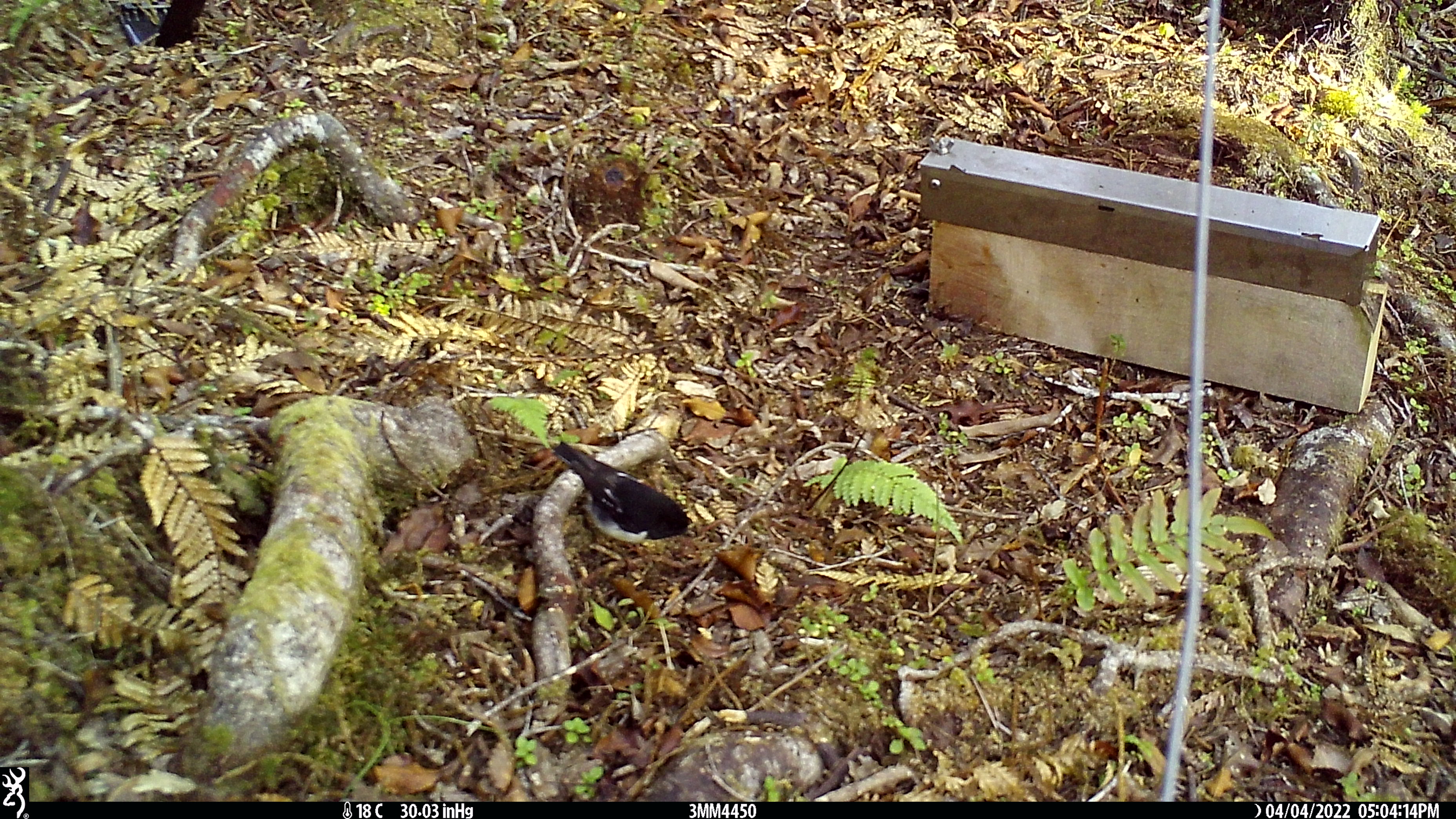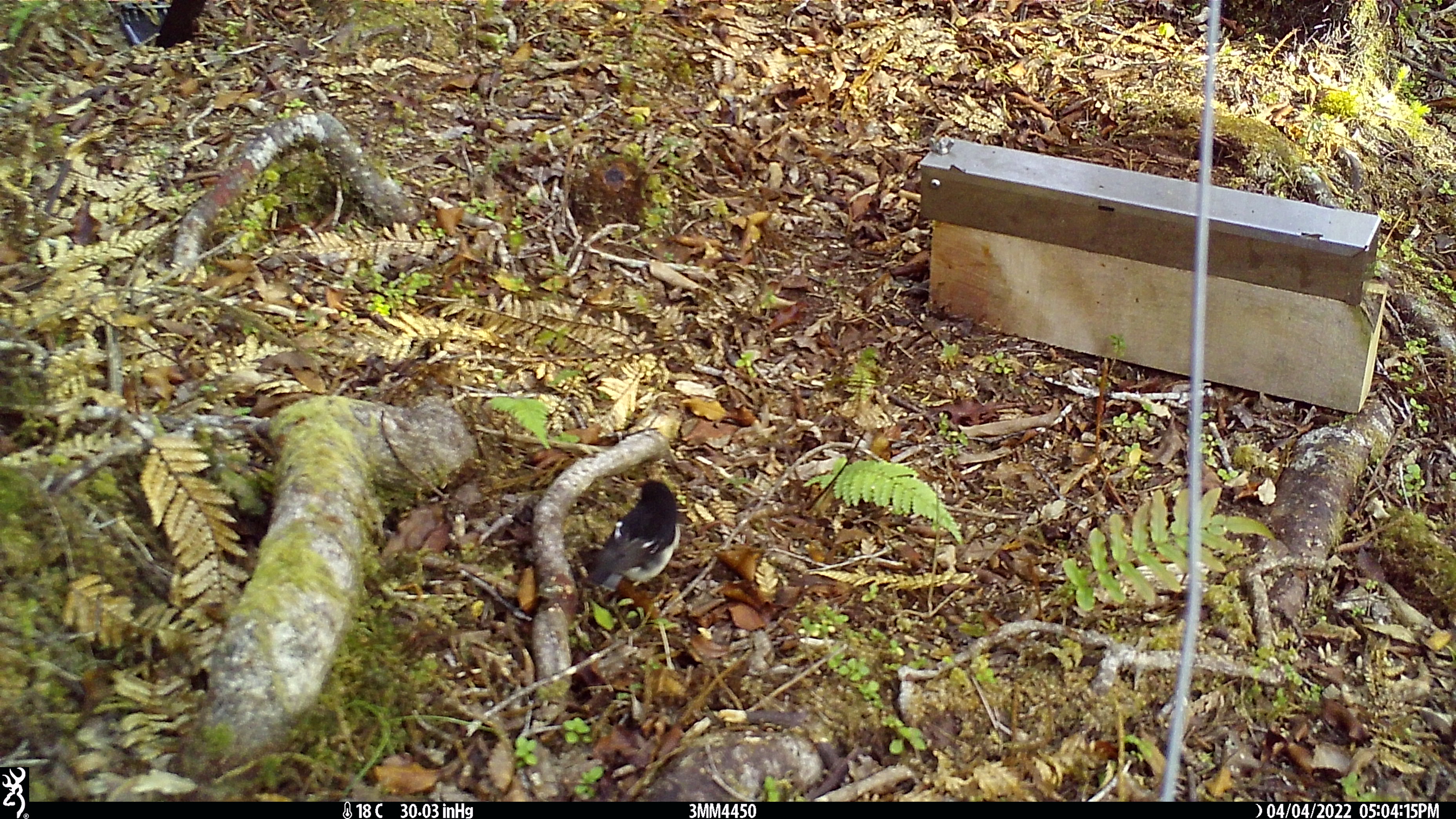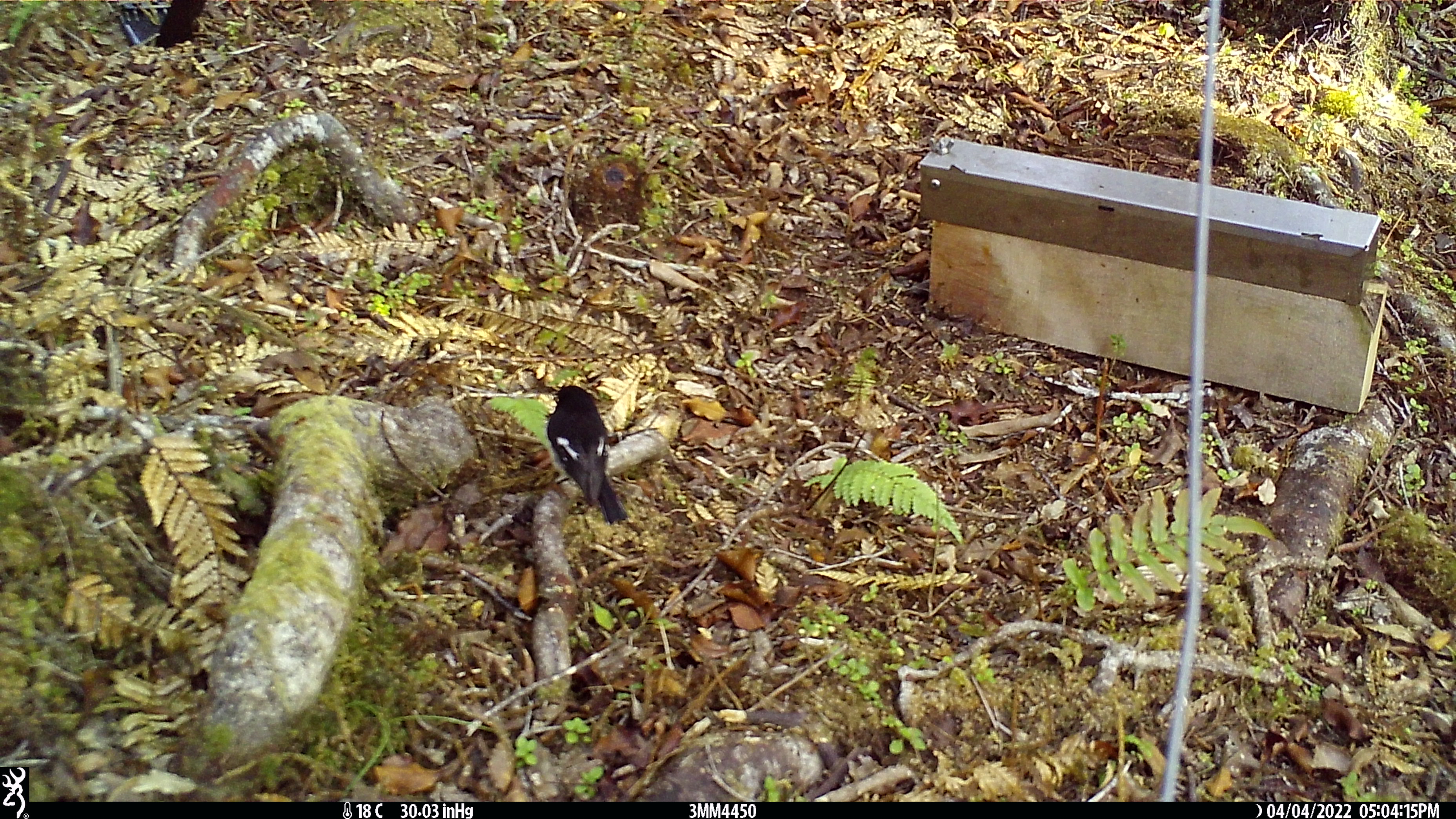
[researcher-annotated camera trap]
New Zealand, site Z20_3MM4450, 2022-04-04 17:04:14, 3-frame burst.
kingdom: Animalia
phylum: Chordata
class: Aves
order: Passeriformes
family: Petroicidae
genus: Petroica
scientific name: Petroica macrocephala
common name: tomtit